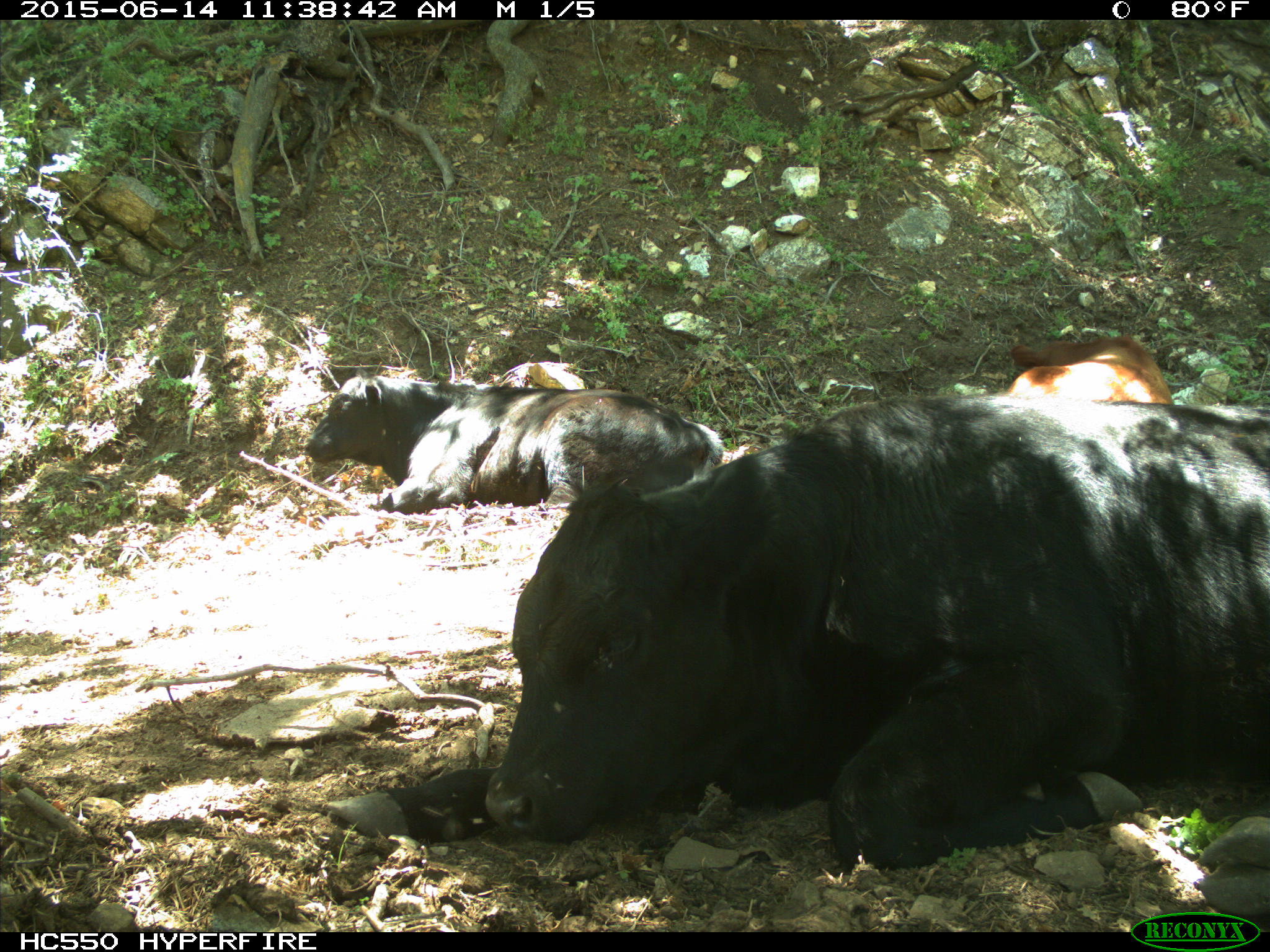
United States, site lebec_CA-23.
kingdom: Animalia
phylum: Chordata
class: Mammalia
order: Artiodactyla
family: Bovidae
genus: Bos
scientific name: Bos taurus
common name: domestic cow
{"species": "Bos taurus (domestic cow)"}